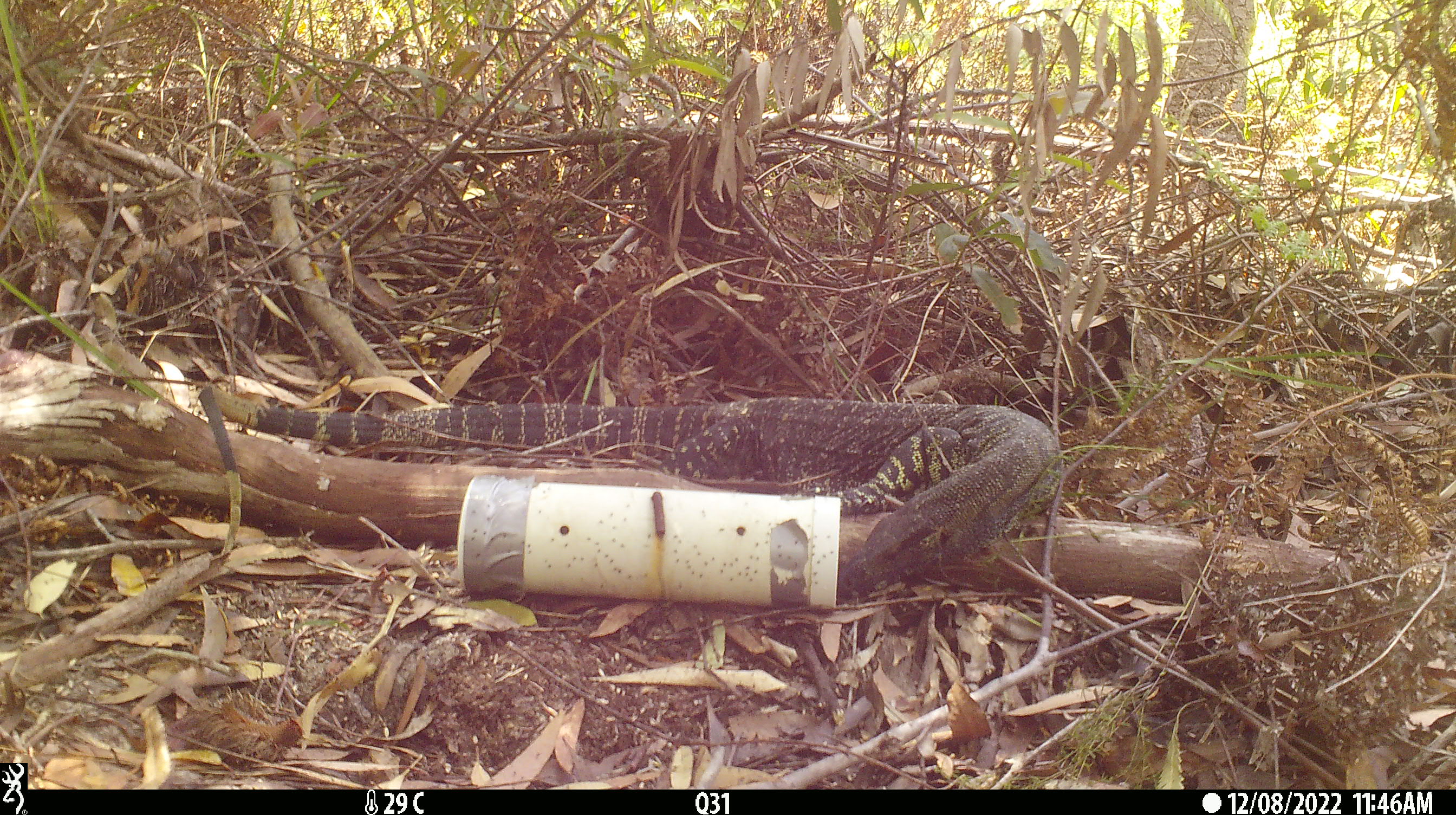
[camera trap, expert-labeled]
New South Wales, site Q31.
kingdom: Animalia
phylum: Chordata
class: Reptilia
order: Squamata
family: Varanidae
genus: Varanus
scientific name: Varanus varius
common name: lace monitor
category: goanna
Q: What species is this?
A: Goanna (lace monitor) (Varanus varius).